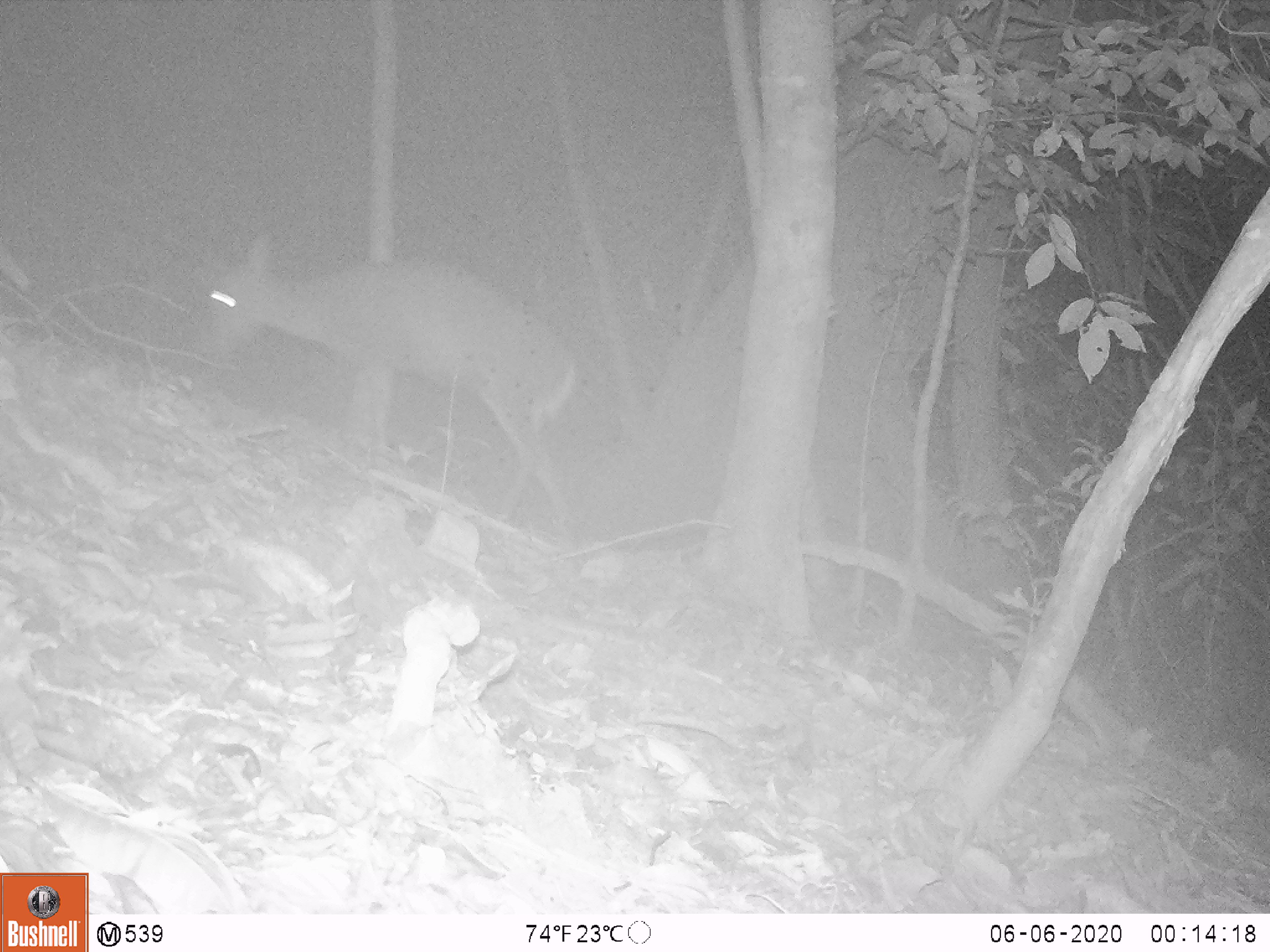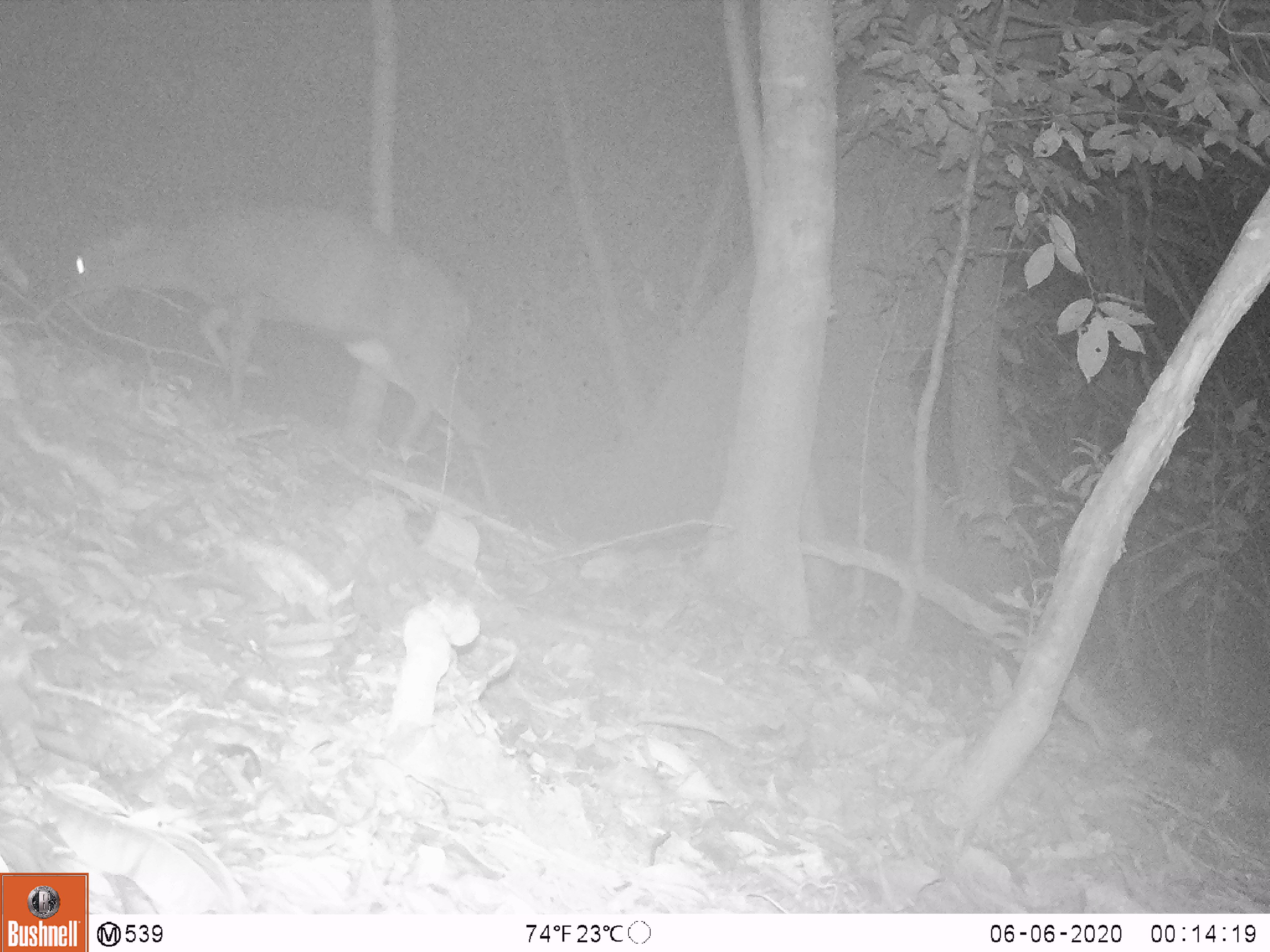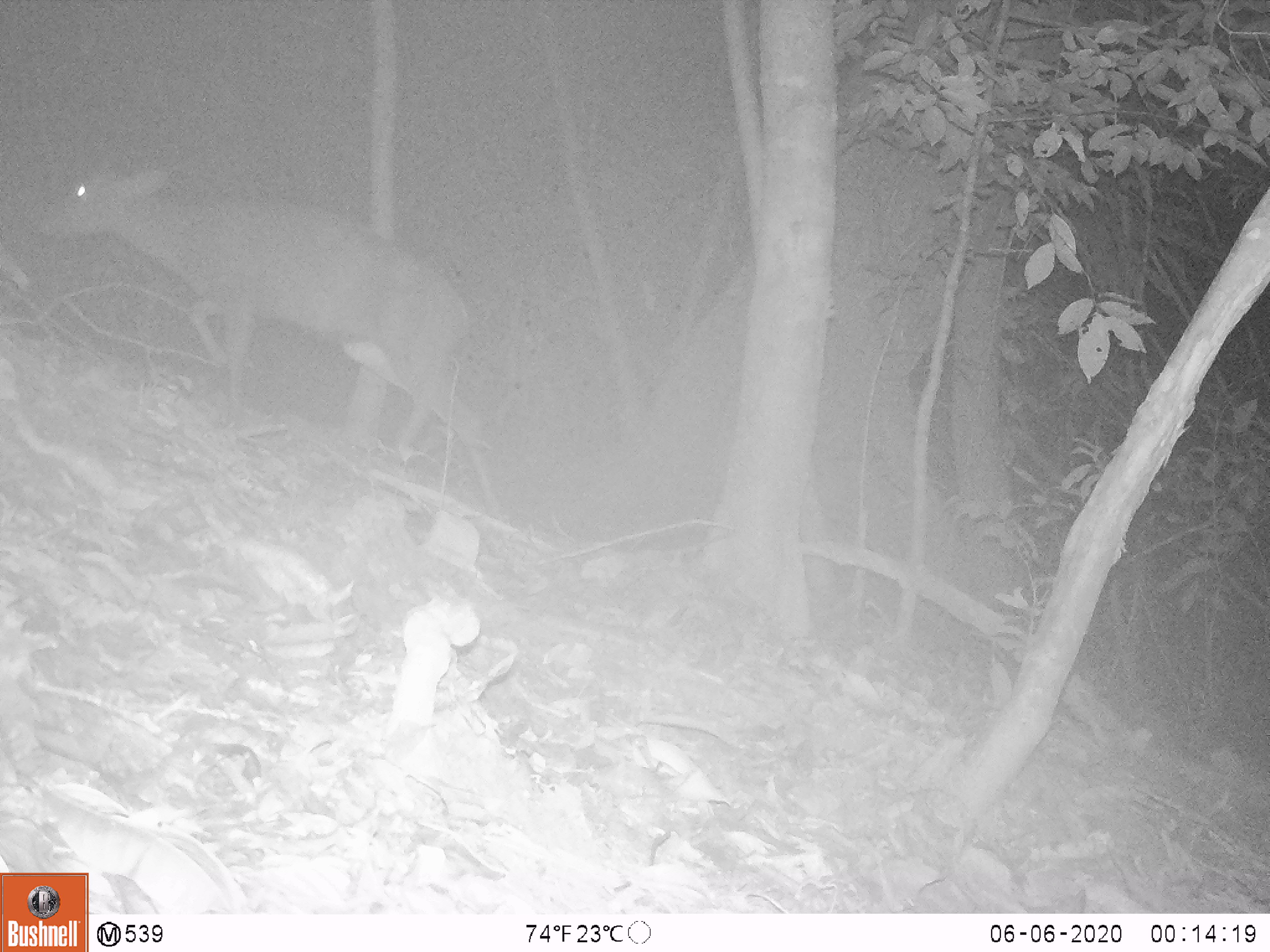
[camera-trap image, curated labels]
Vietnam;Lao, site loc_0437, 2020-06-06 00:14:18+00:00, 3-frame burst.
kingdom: Animalia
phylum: Chordata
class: Mammalia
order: Artiodactyla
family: Cervidae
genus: Muntiacus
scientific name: Muntiacus rooseveltorum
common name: roosevelt's muntjac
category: roosevelts muntjac group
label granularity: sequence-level